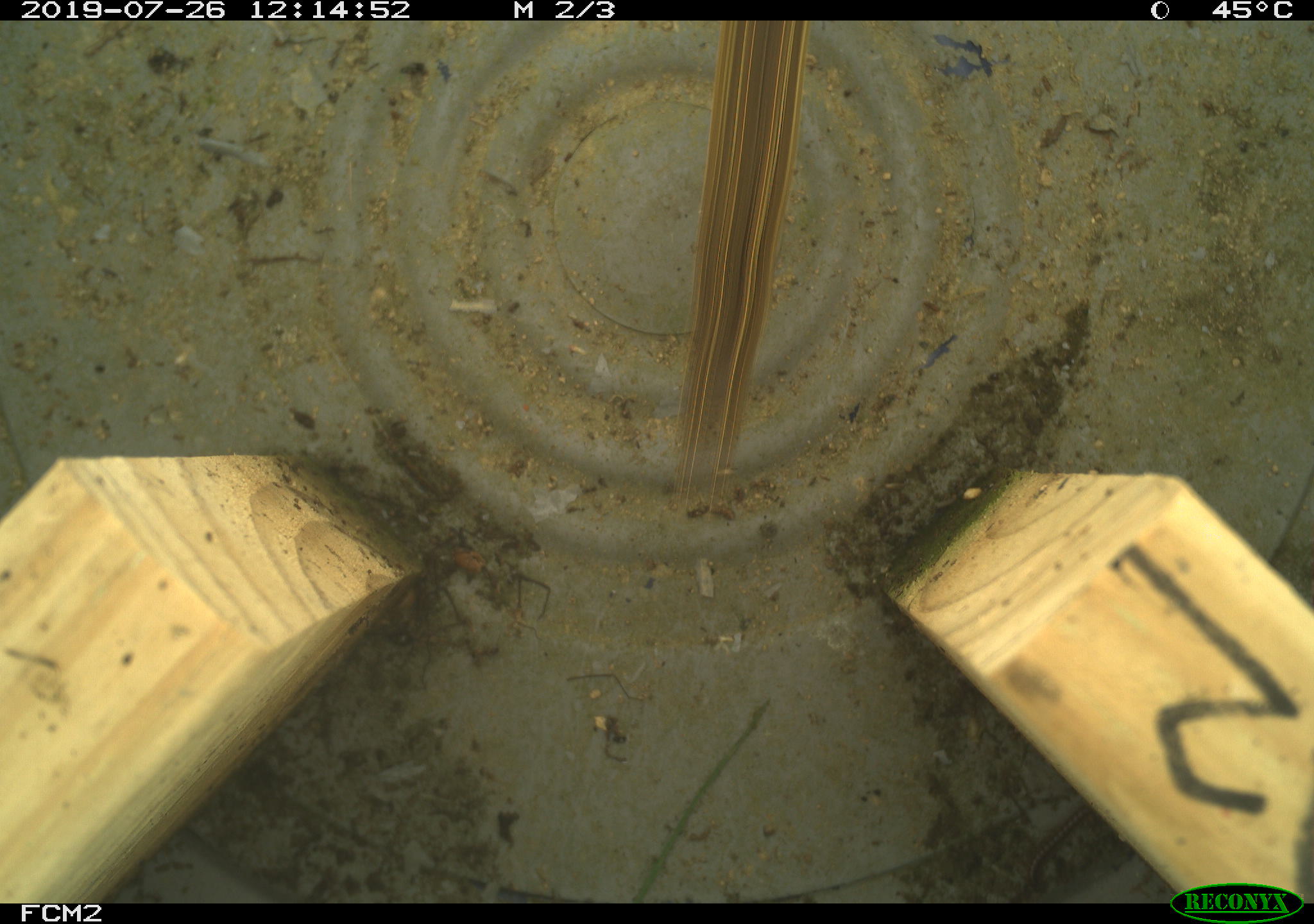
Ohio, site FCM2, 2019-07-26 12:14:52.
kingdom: Animalia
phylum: Chordata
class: Aves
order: Passeriformes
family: Parulidae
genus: Geothlypis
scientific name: Geothlypis trichas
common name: common yellowthroat